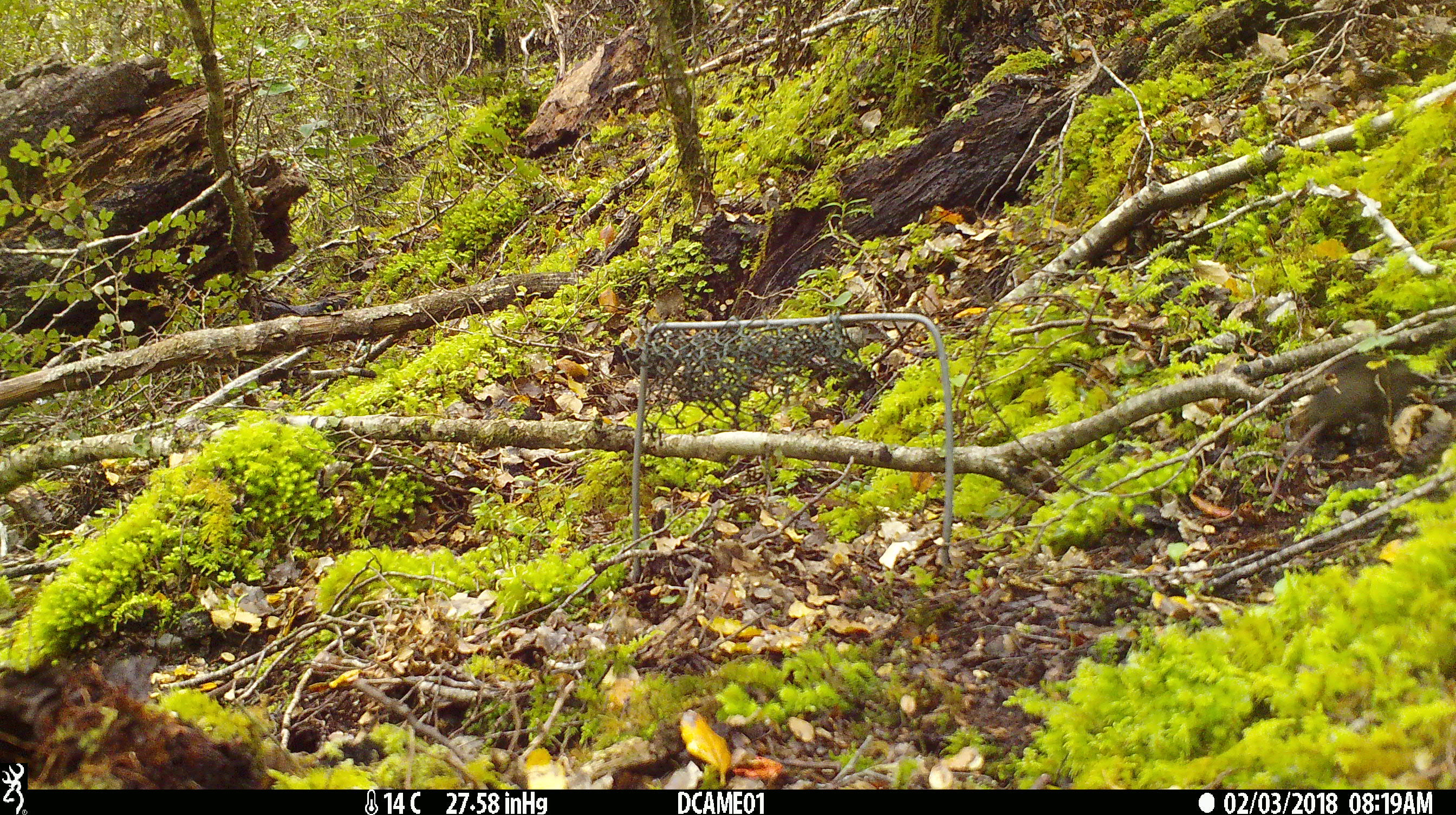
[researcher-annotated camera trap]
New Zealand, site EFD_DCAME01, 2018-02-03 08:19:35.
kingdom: Animalia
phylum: Chordata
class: Mammalia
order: Rodentia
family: Muridae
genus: Mus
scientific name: Mus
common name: mouse